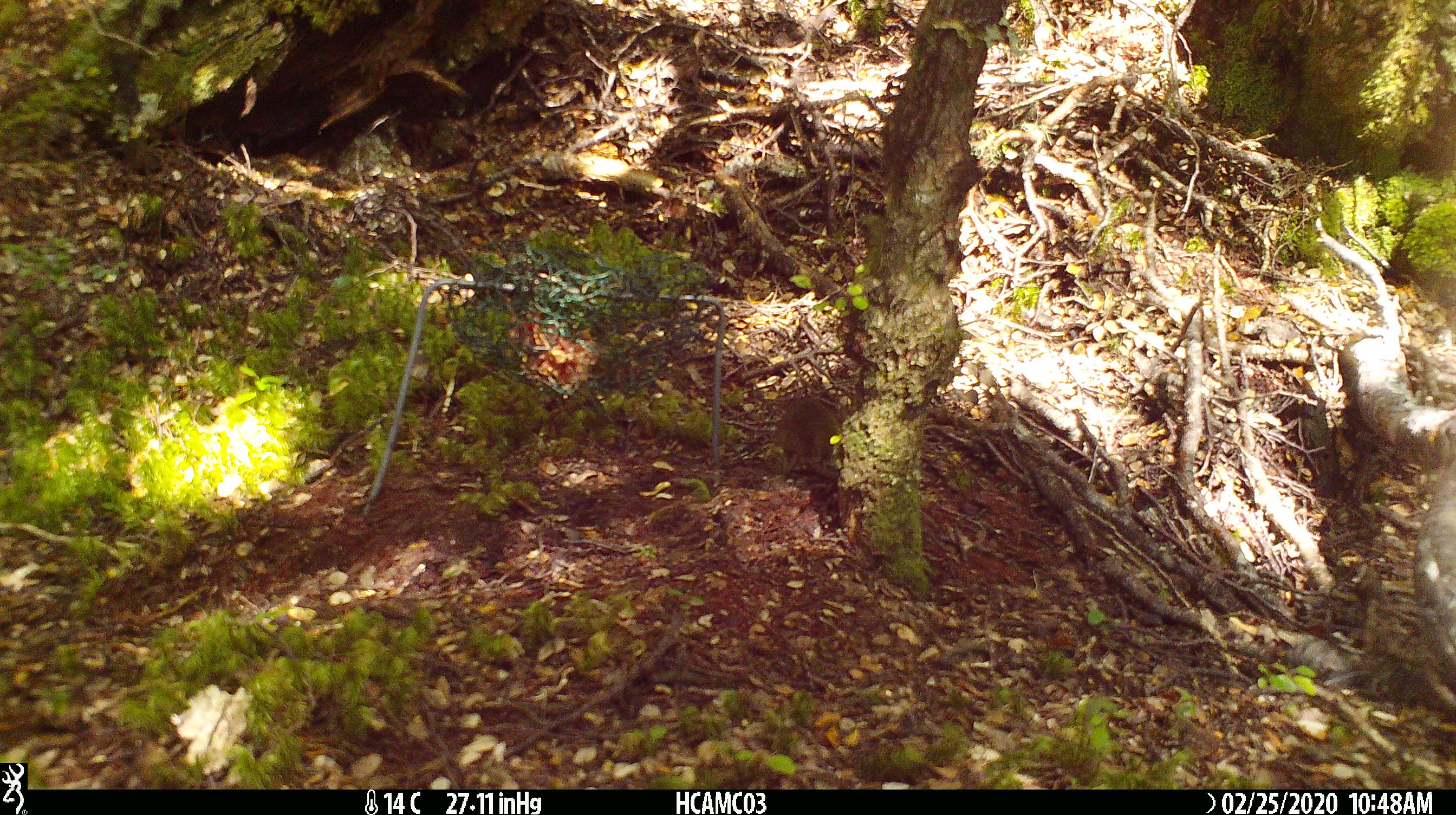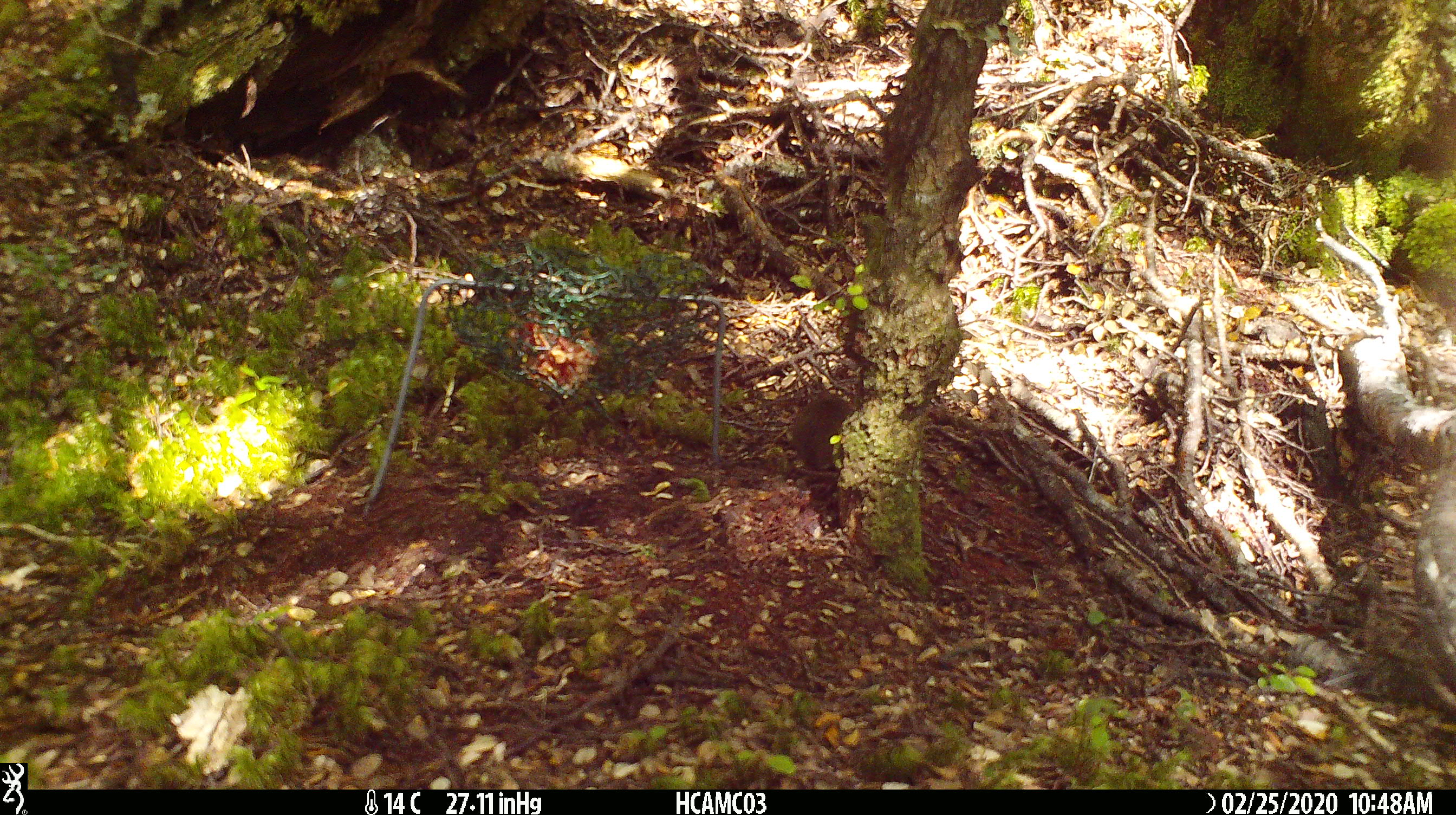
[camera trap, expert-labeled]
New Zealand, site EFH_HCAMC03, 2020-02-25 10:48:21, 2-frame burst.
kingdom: Animalia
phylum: Chordata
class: Mammalia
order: Rodentia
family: Muridae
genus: Mus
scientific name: Mus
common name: mouse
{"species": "mouse (Mus)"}